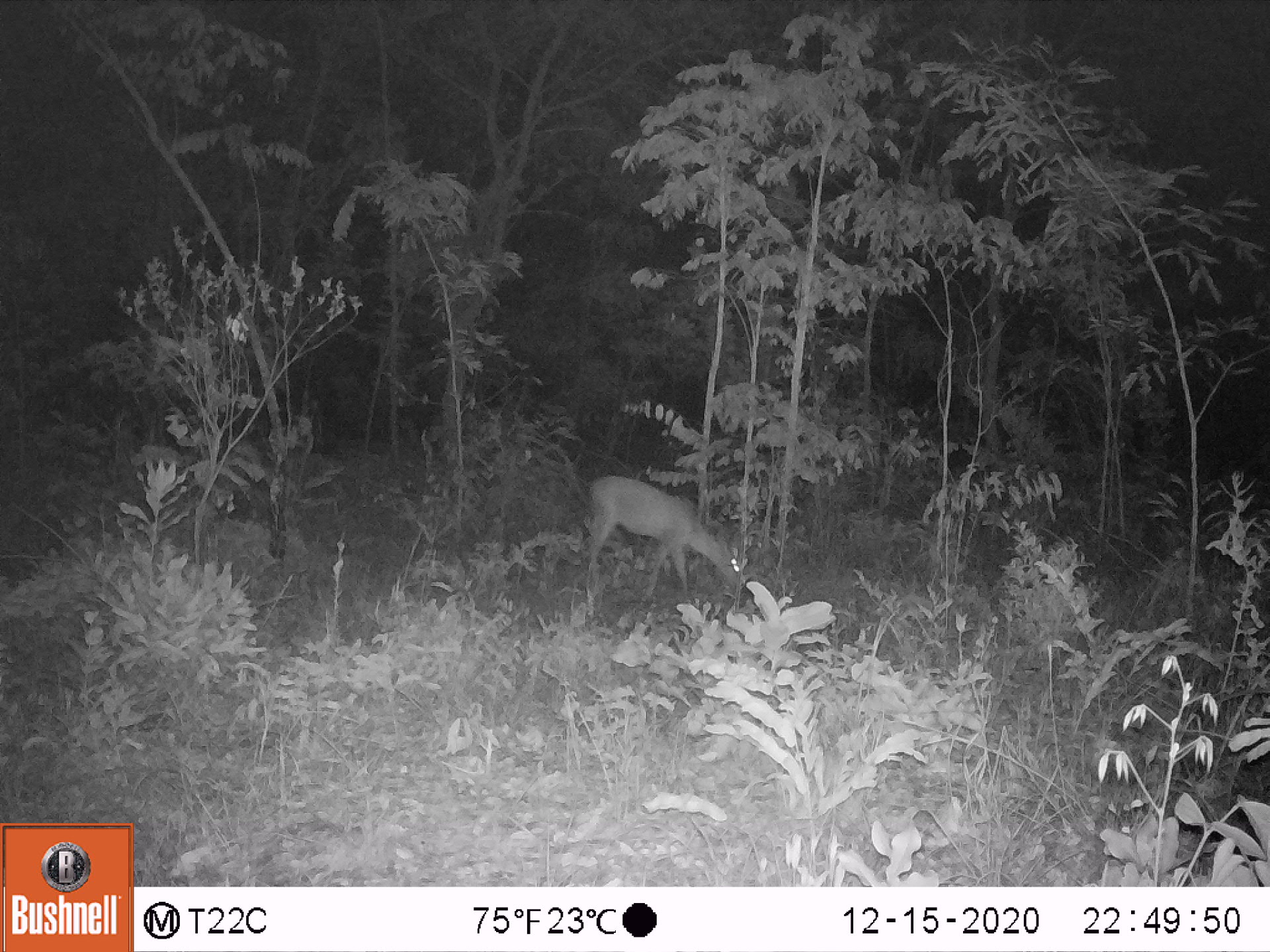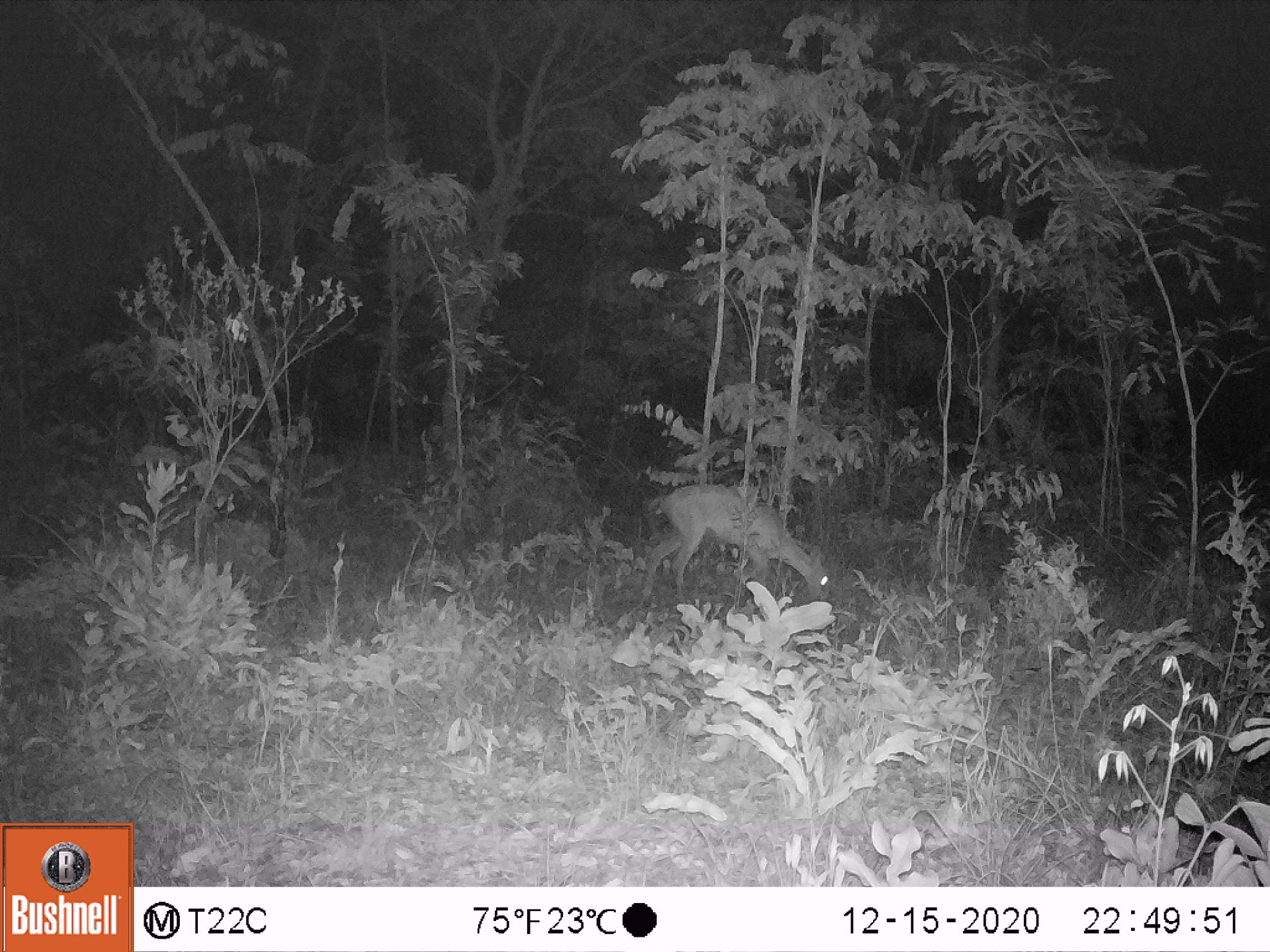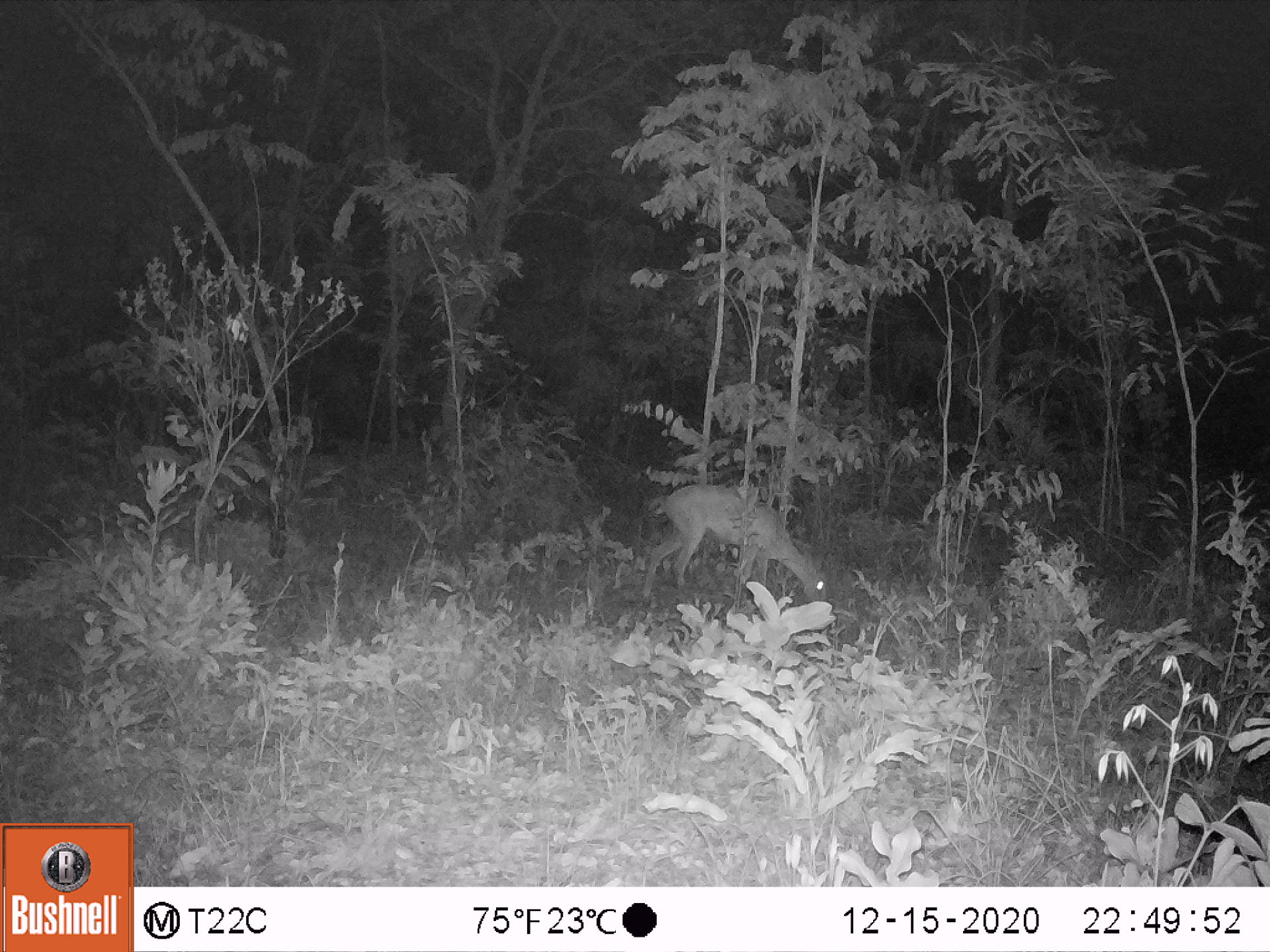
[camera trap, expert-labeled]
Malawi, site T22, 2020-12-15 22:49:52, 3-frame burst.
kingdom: Animalia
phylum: Chordata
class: Mammalia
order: Artiodactyla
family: Bovidae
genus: Sylvicapra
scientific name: Sylvicapra grimmia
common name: common duiker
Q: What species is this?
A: Common duiker (Sylvicapra grimmia).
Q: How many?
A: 1.